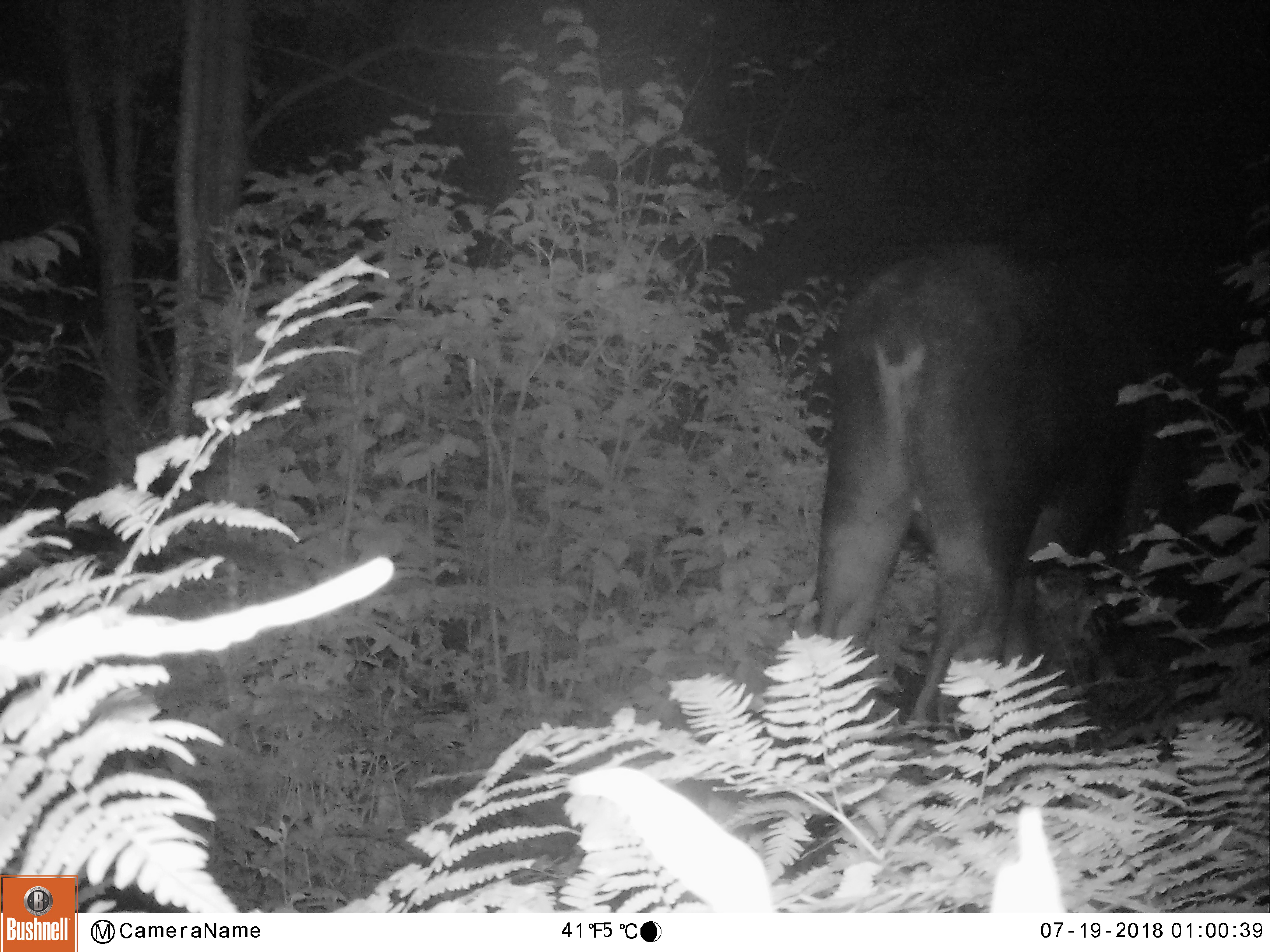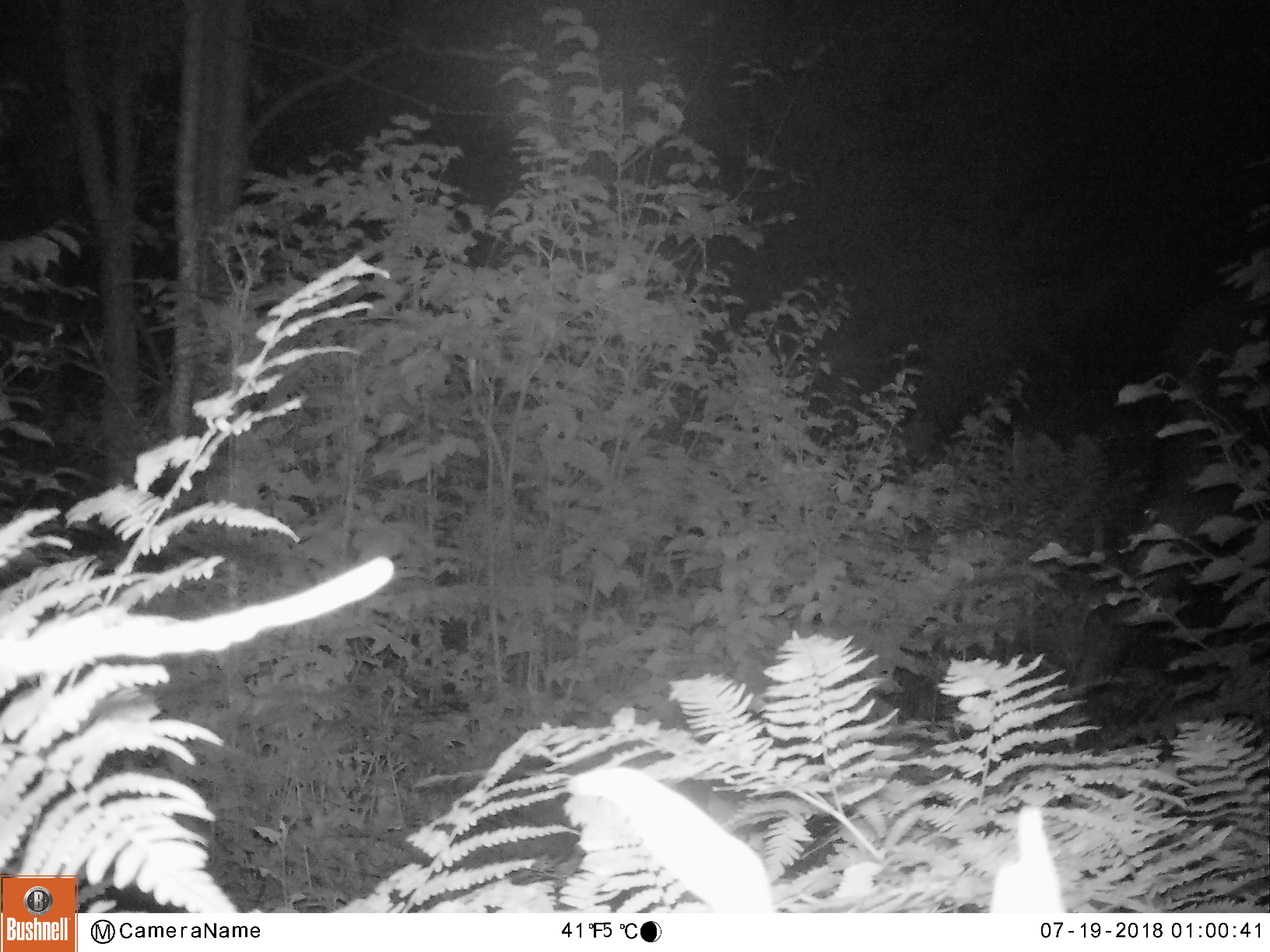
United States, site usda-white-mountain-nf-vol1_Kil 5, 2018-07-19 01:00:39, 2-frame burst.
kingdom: Animalia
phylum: Chordata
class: Mammalia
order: Artiodactyla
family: Cervidae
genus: Alces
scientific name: Alces alces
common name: moose